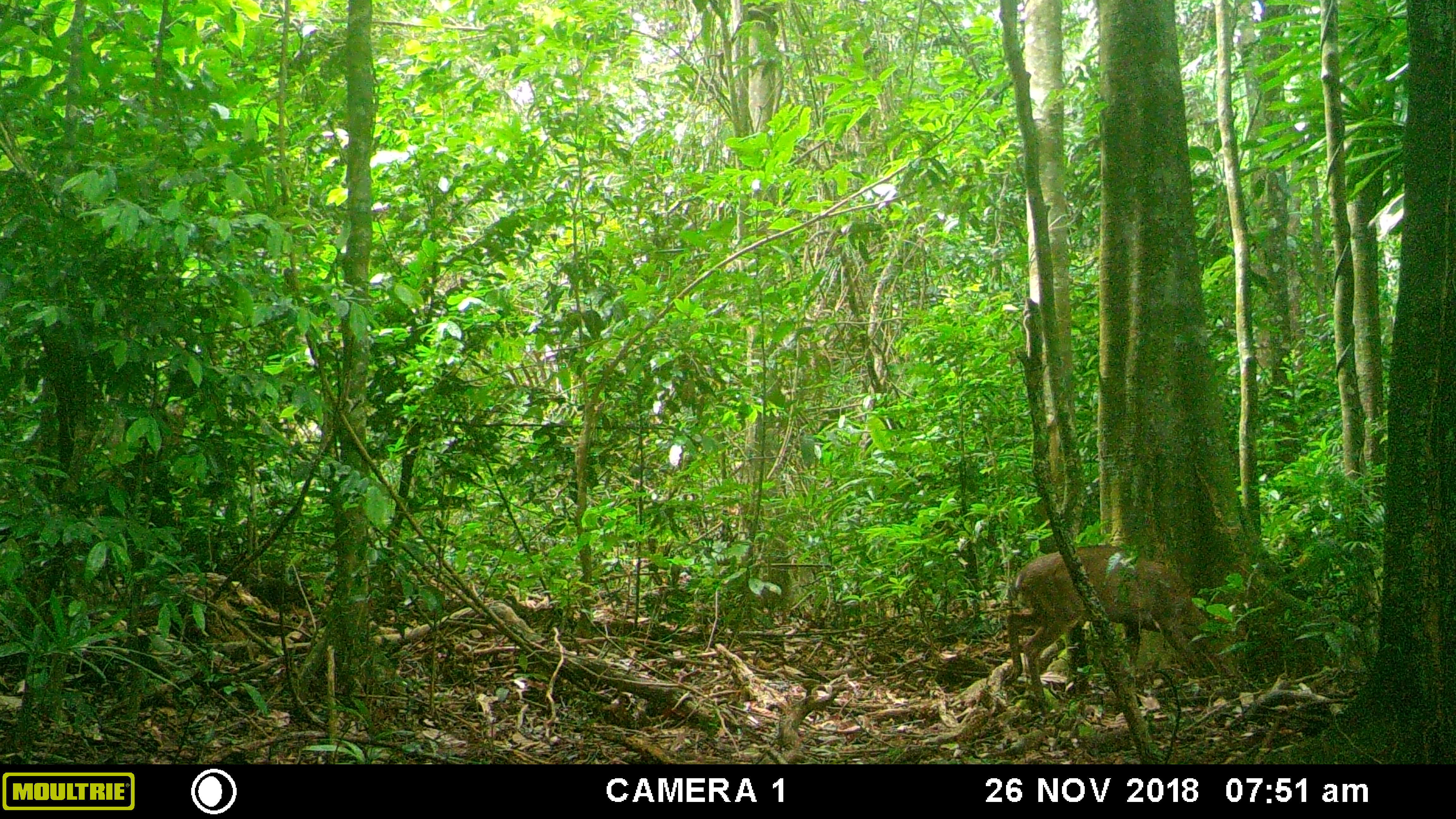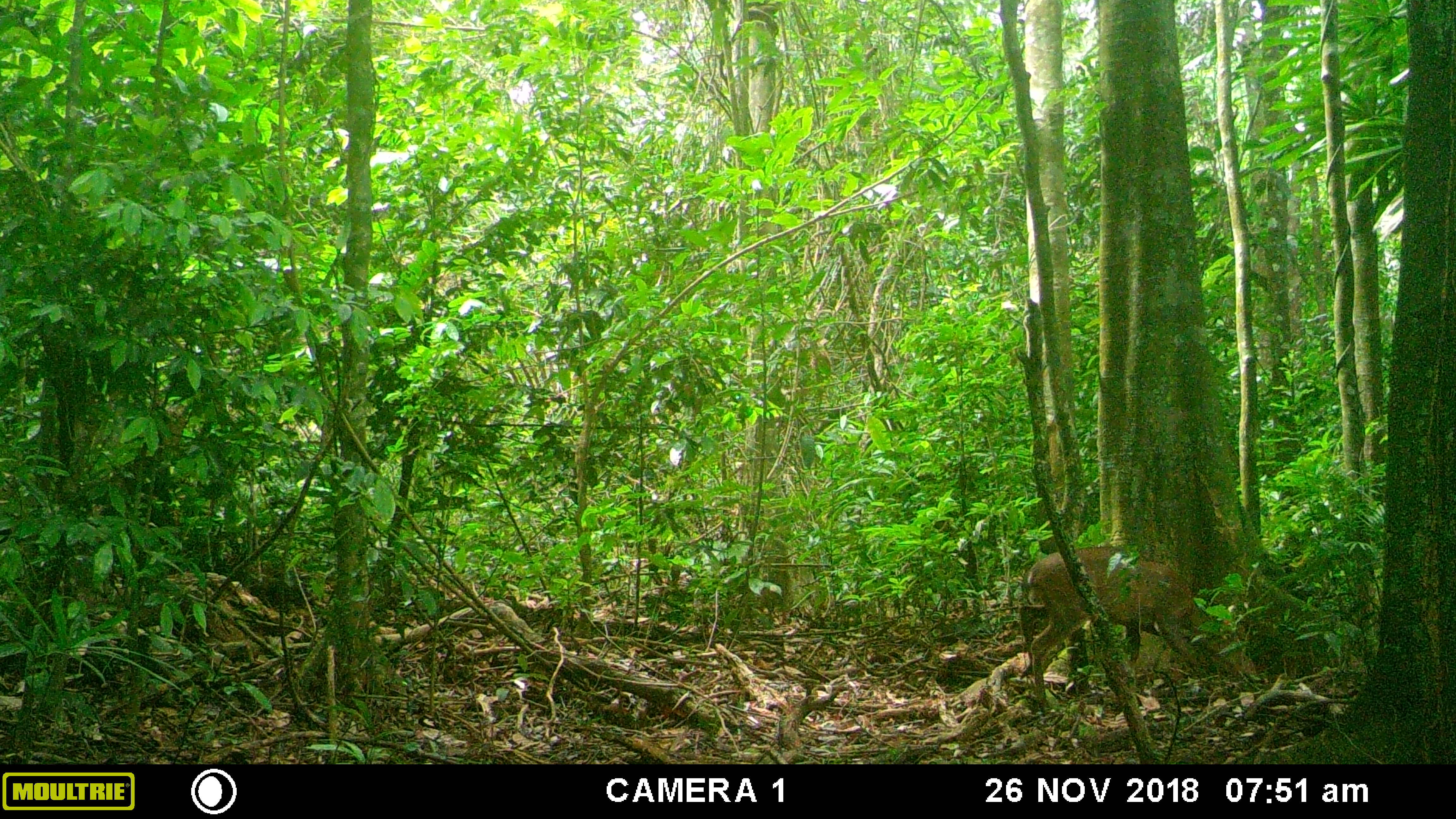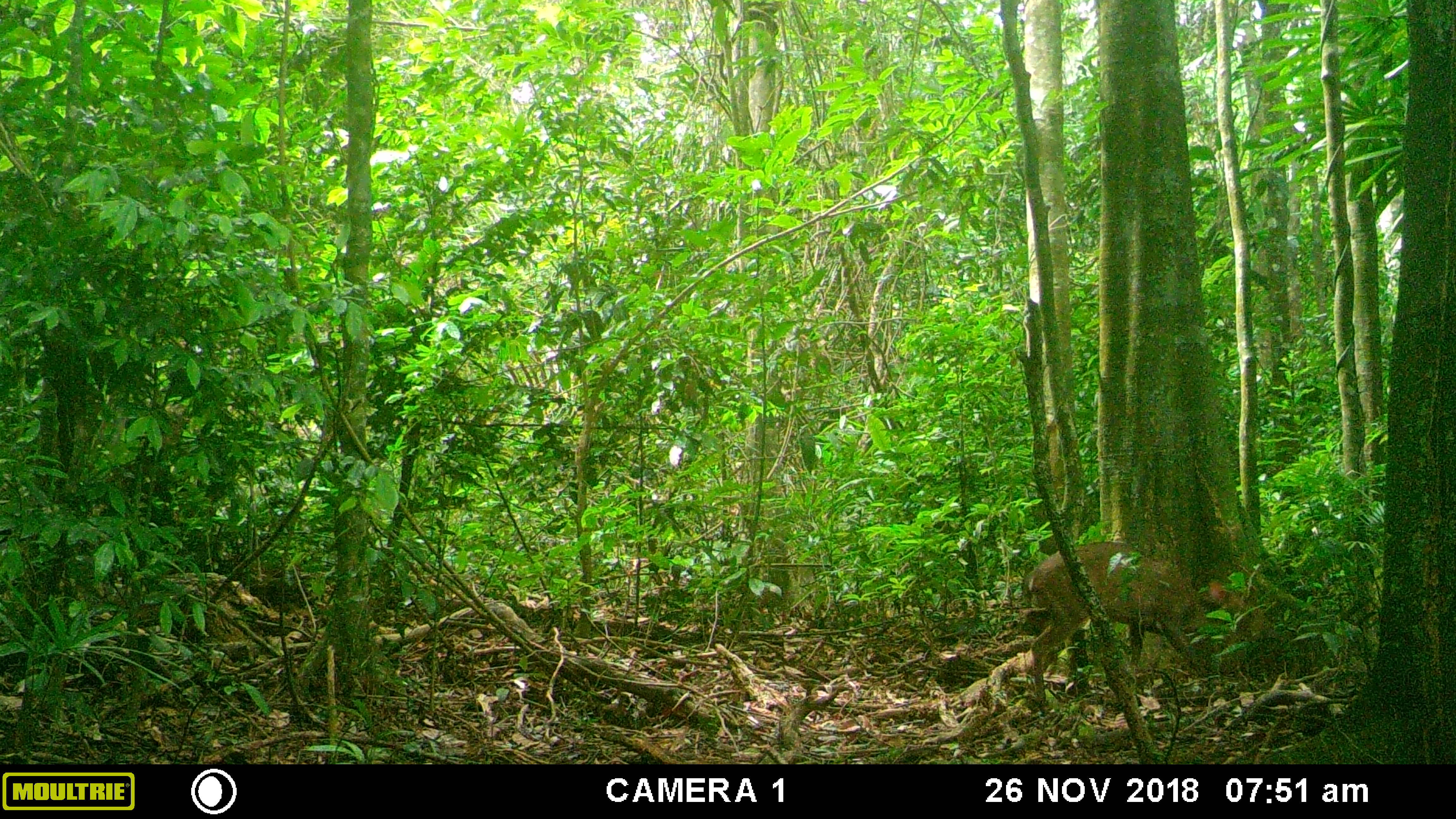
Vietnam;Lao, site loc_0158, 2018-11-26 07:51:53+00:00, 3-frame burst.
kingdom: Animalia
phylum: Chordata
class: Mammalia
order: Artiodactyla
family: Cervidae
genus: Muntiacus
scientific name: Muntiacus vuquangensis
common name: large-antlered muntjac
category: large antlered muntjac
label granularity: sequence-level